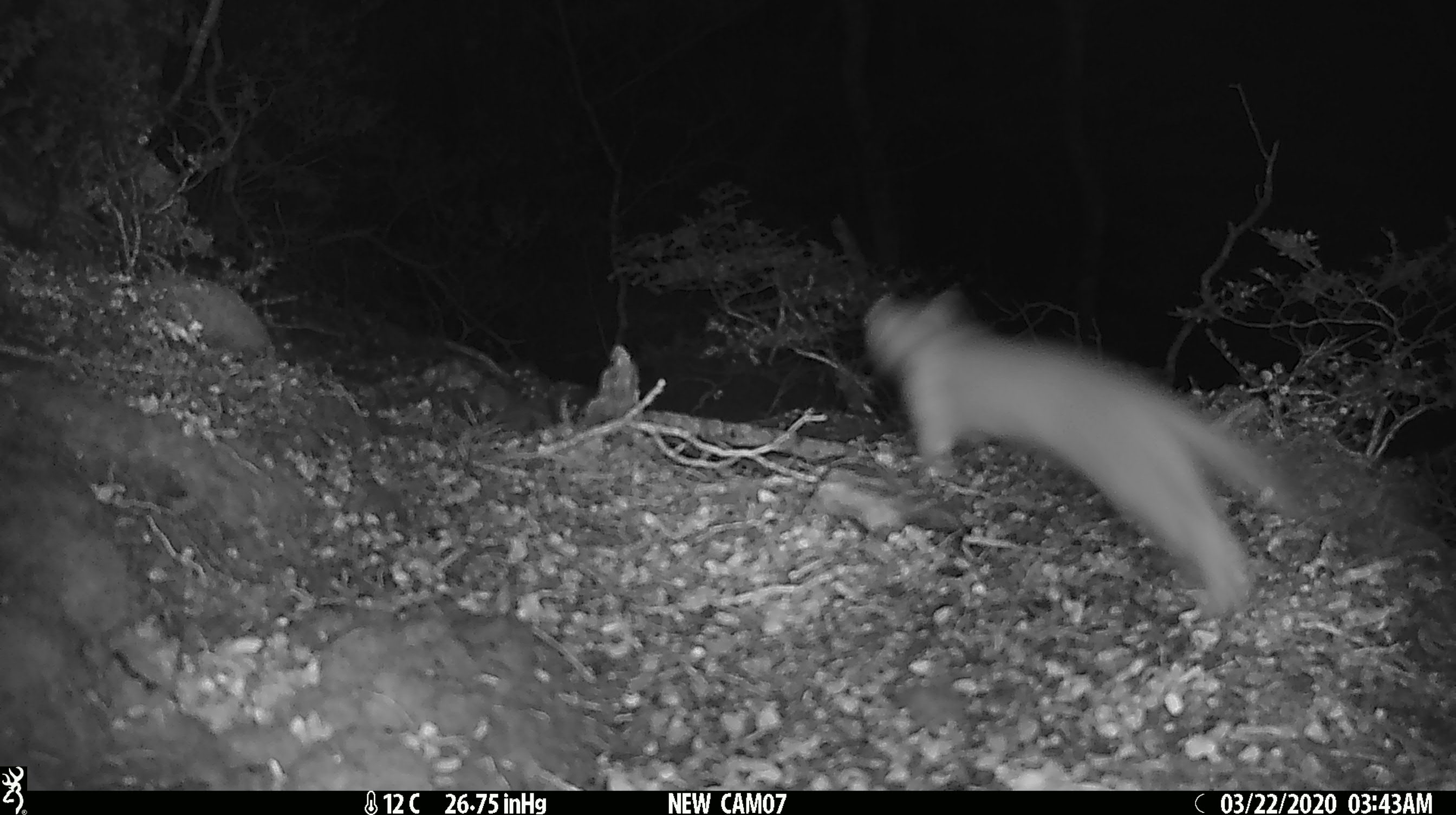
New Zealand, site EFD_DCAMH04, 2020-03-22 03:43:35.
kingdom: Animalia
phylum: Chordata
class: Mammalia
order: Carnivora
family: Mustelidae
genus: Mustela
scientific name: Mustela erminea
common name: stoat